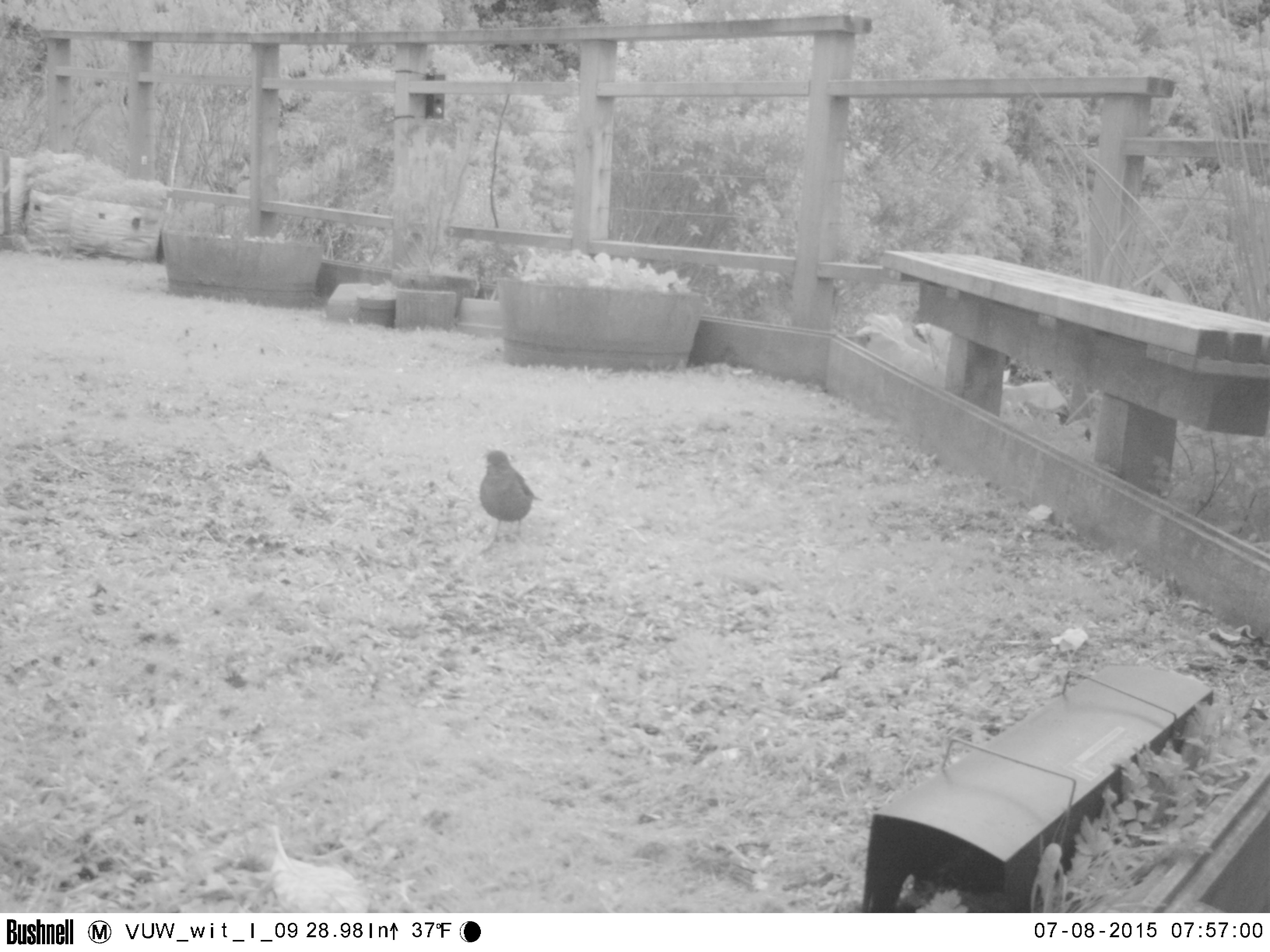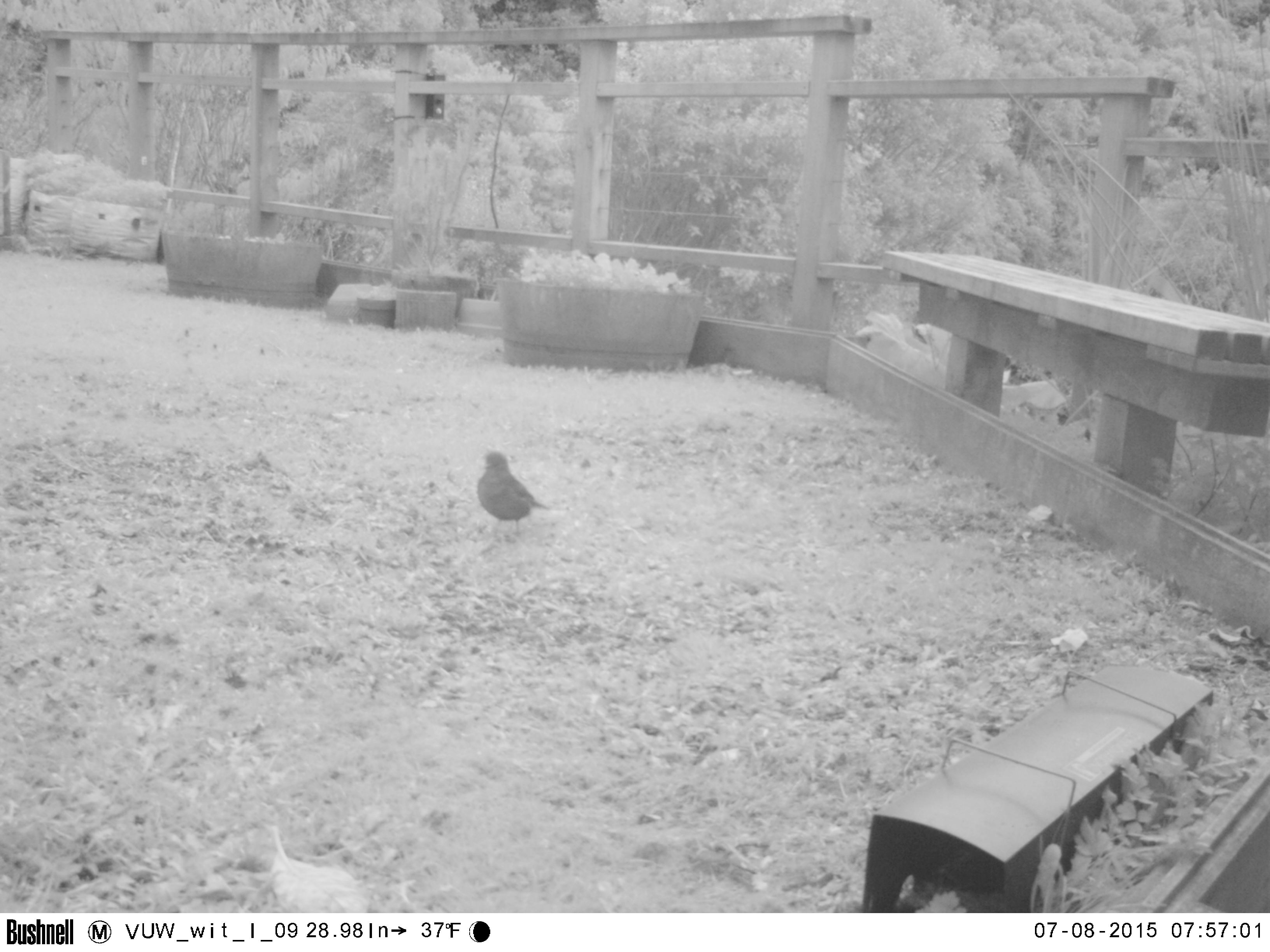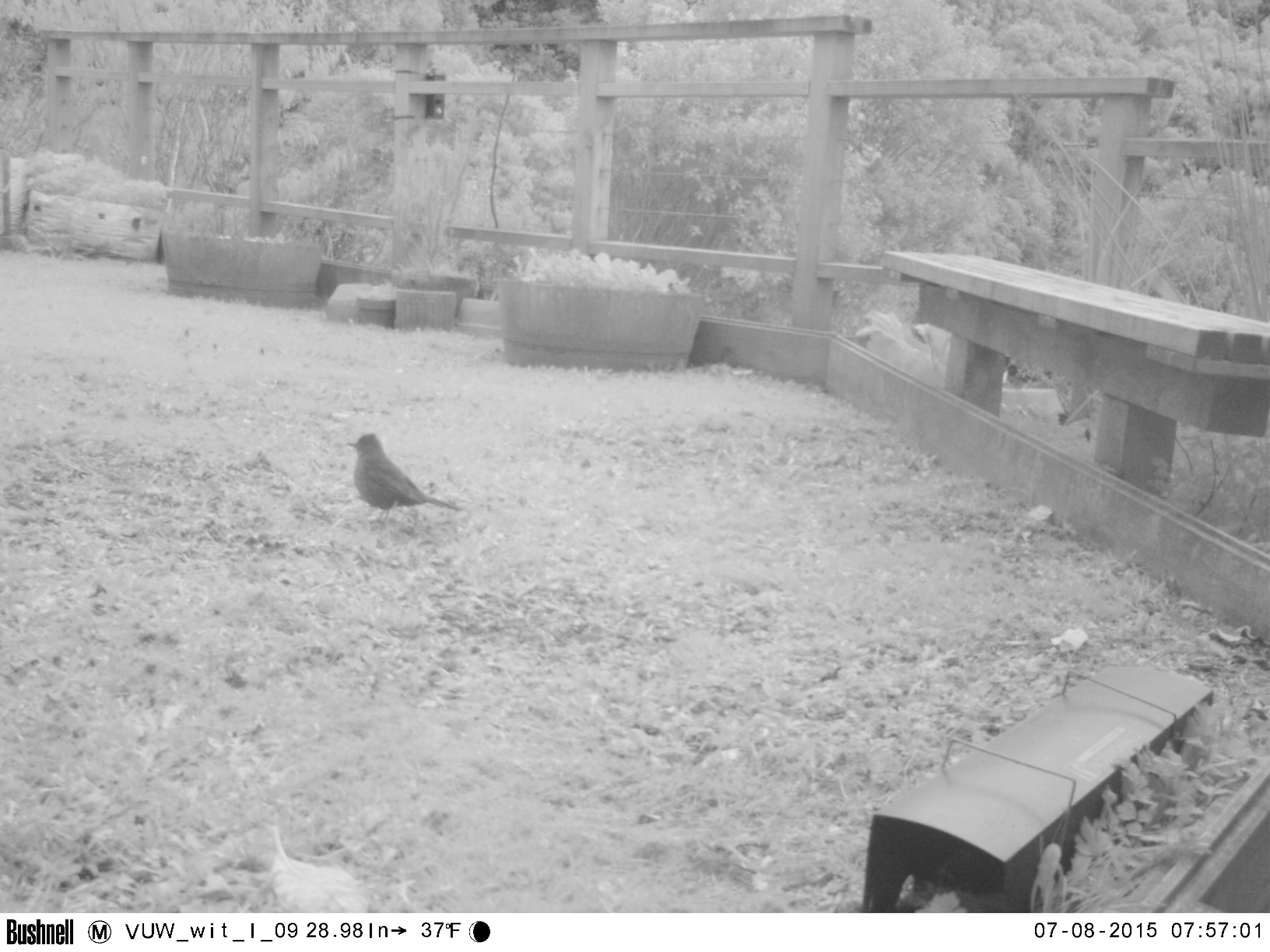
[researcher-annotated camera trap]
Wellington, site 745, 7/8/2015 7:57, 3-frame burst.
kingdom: Animalia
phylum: Chordata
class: Aves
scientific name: Aves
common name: bird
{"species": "bird (Aves)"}